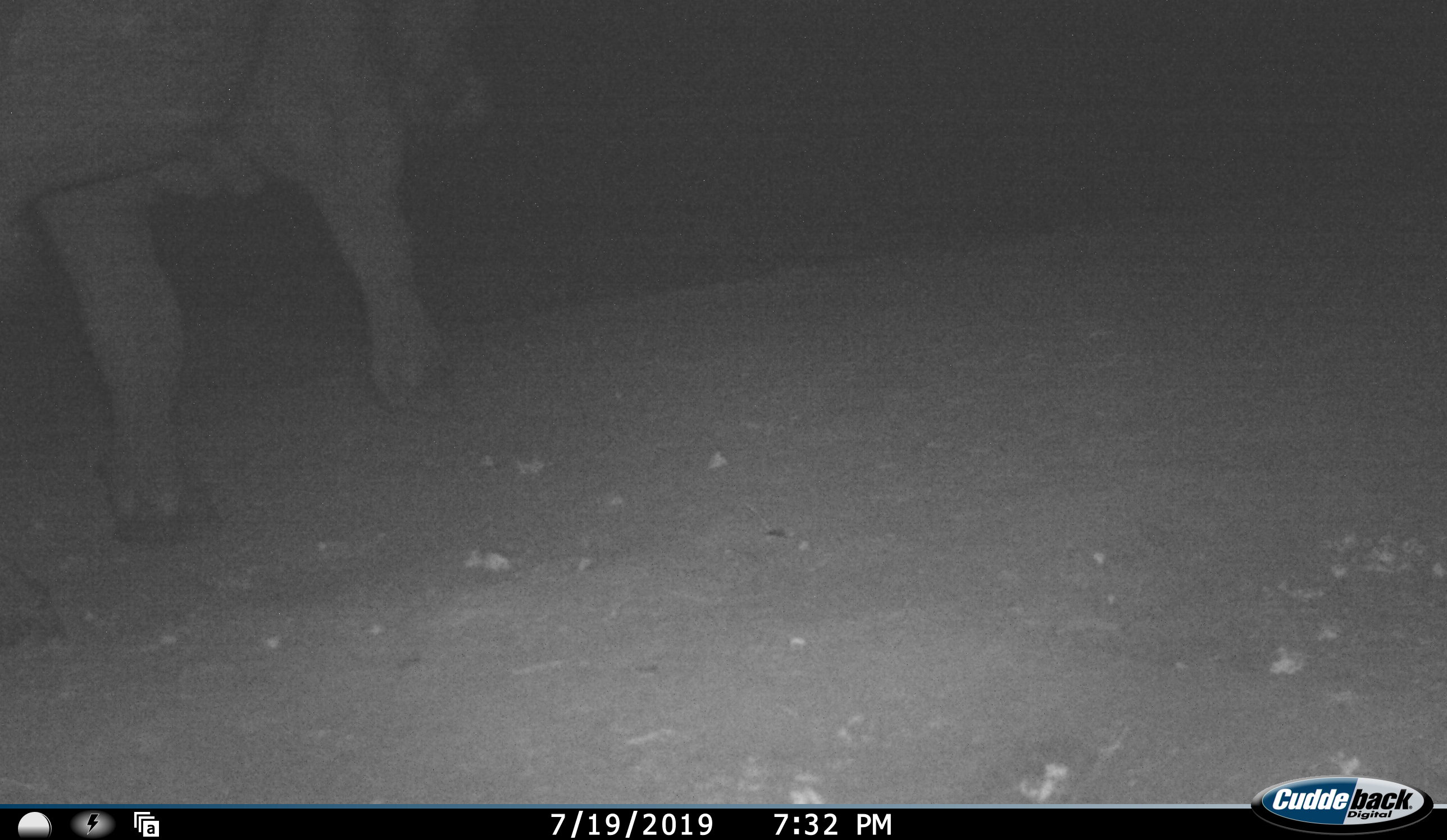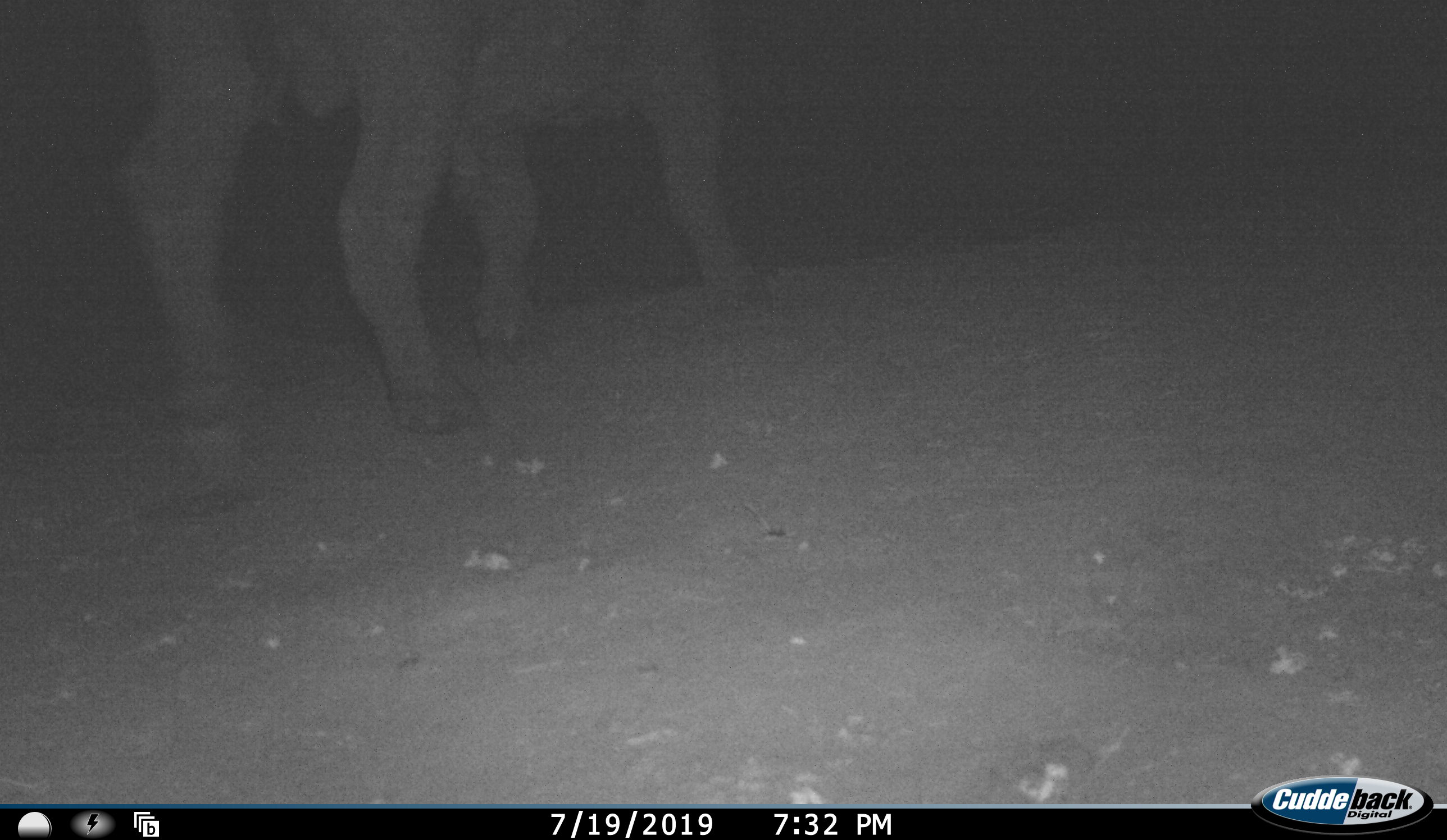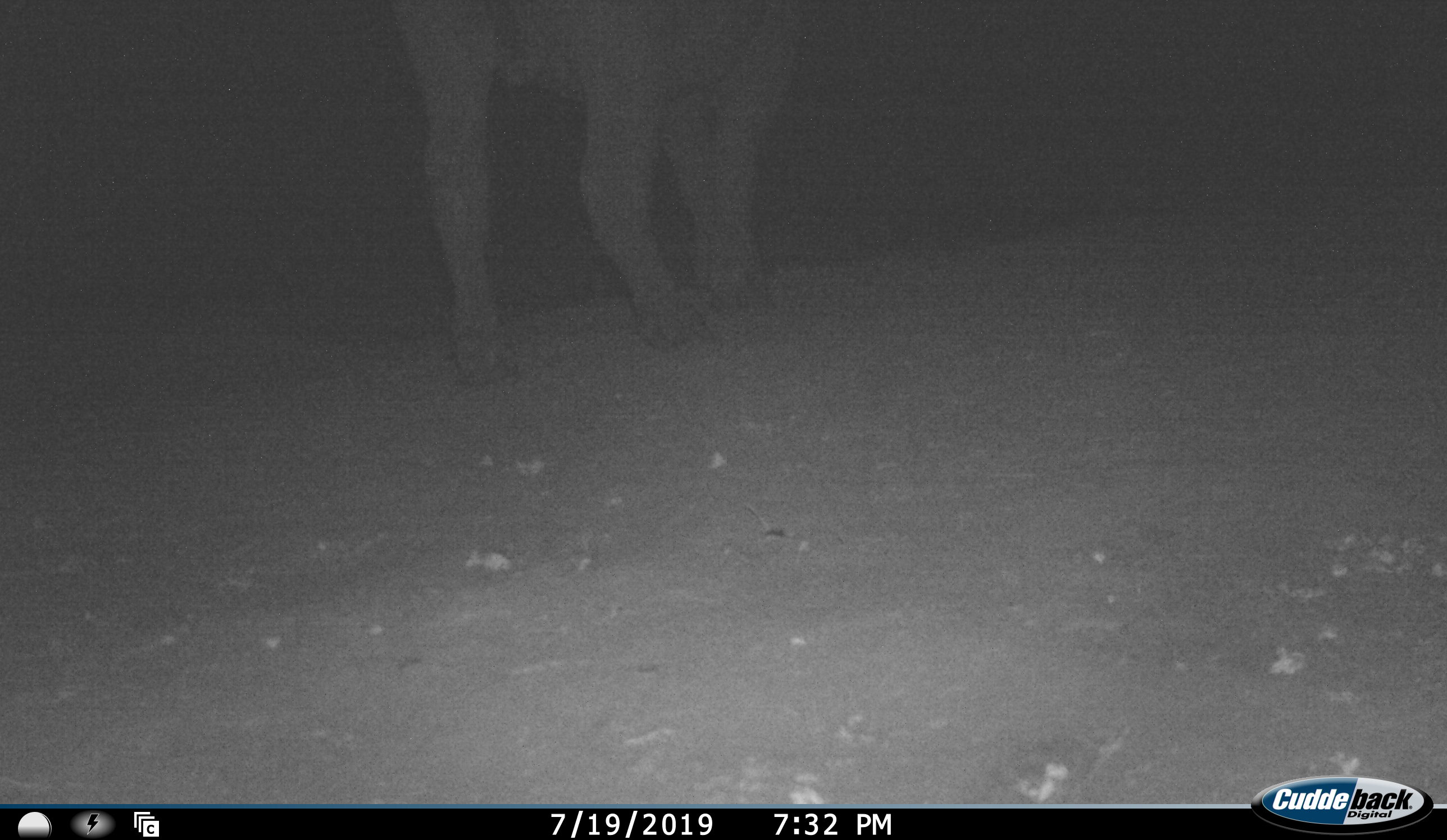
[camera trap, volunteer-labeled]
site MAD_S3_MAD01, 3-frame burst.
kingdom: Animalia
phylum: Chordata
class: Mammalia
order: Artiodactyla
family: Bovidae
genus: Syncerus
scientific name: Syncerus caffer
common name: african buffalo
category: buffalo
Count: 1.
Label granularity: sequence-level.